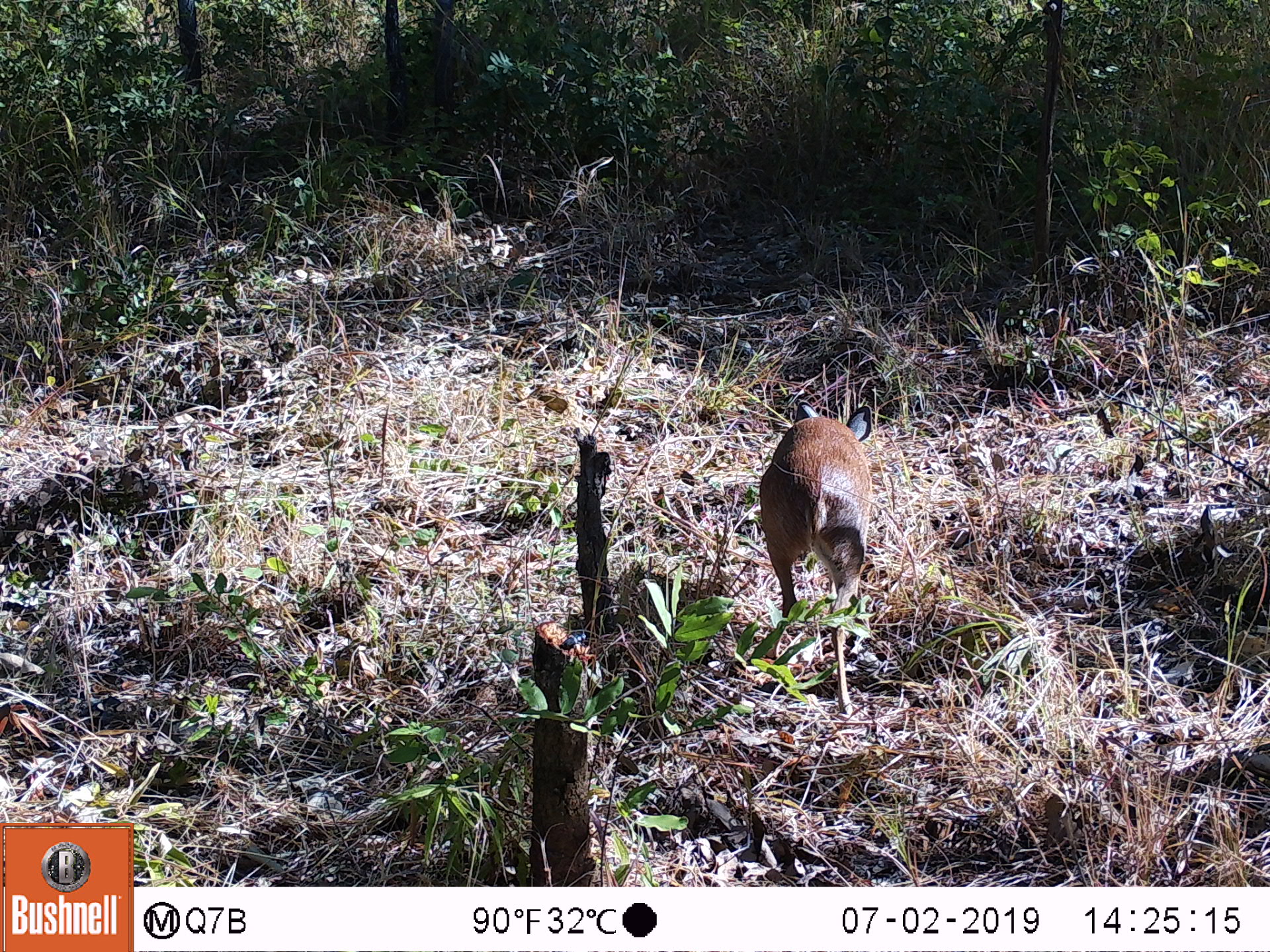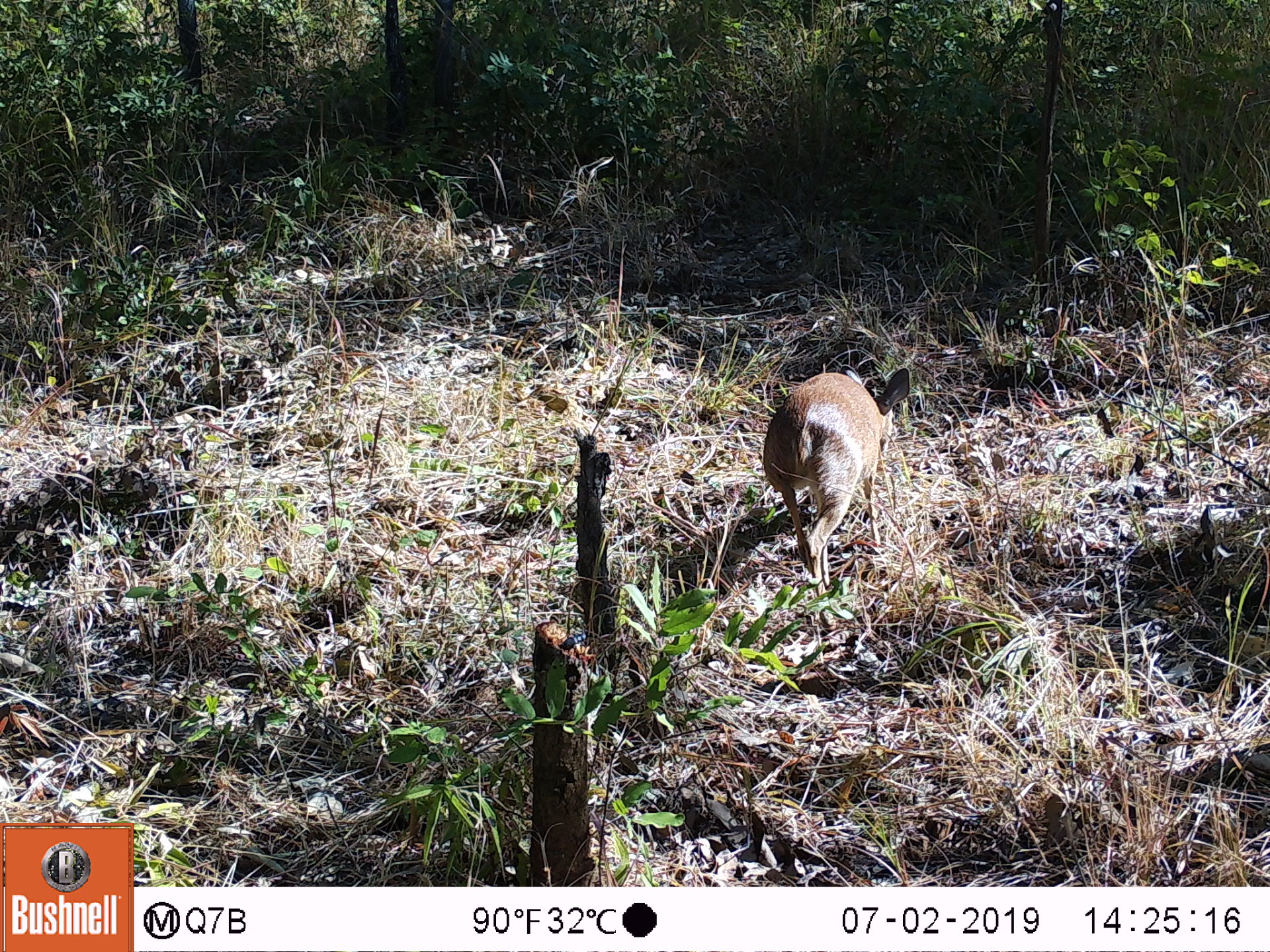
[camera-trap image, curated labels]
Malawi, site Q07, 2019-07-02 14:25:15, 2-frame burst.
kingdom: Animalia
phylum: Chordata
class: Mammalia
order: Artiodactyla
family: Bovidae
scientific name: Antilopinae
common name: small antelope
Small antelope (Antilopinae), count 1.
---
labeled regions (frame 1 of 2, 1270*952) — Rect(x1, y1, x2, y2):
small antelope: Rect(748, 393, 876, 716)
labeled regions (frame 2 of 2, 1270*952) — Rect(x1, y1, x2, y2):
small antelope: Rect(759, 364, 912, 632)